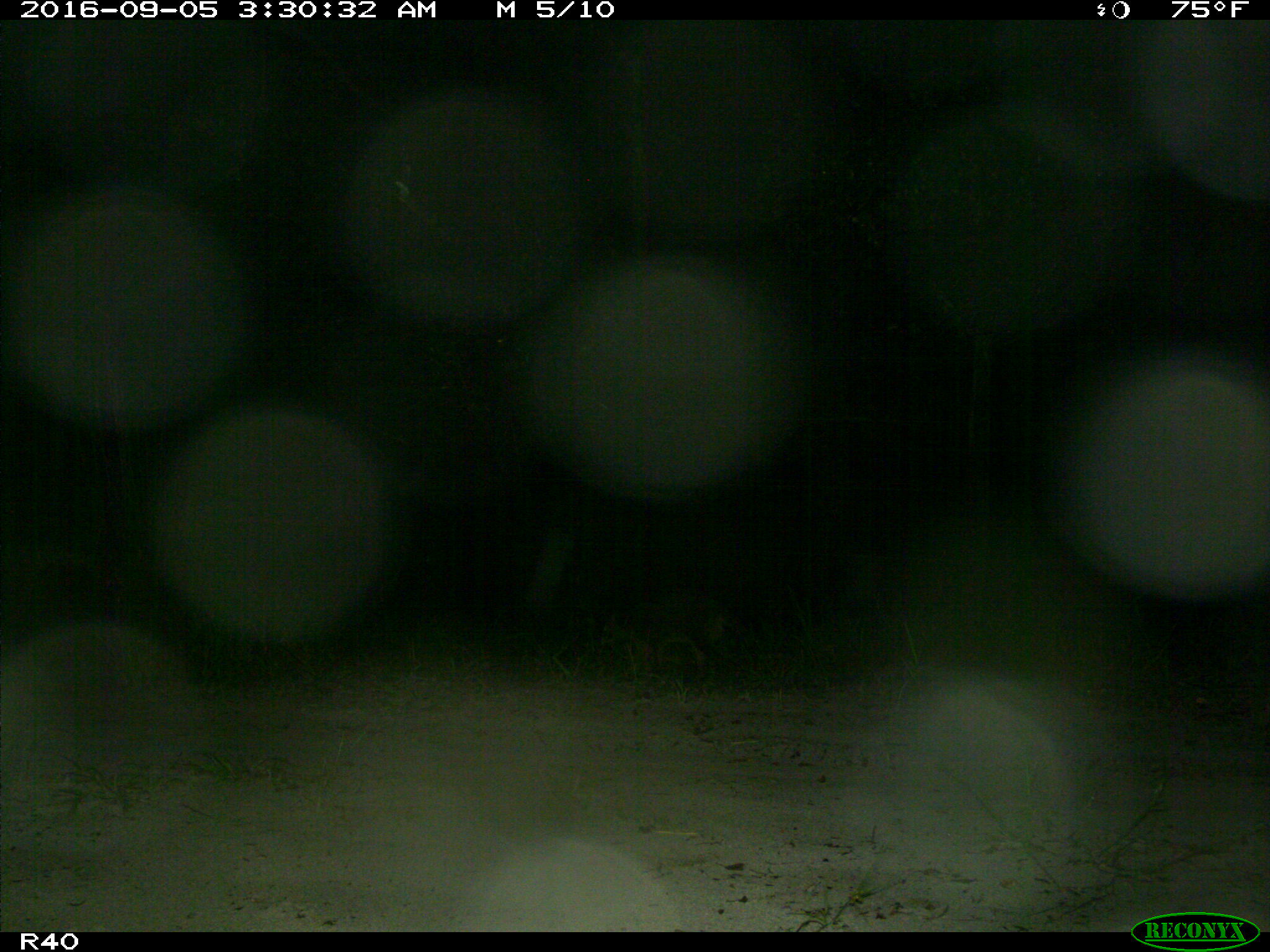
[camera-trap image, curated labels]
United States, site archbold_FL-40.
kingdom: Animalia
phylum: Chordata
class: Mammalia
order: Carnivora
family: Procyonidae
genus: Procyon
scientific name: Procyon lotor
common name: common raccoon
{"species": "Procyon lotor (common raccoon)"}